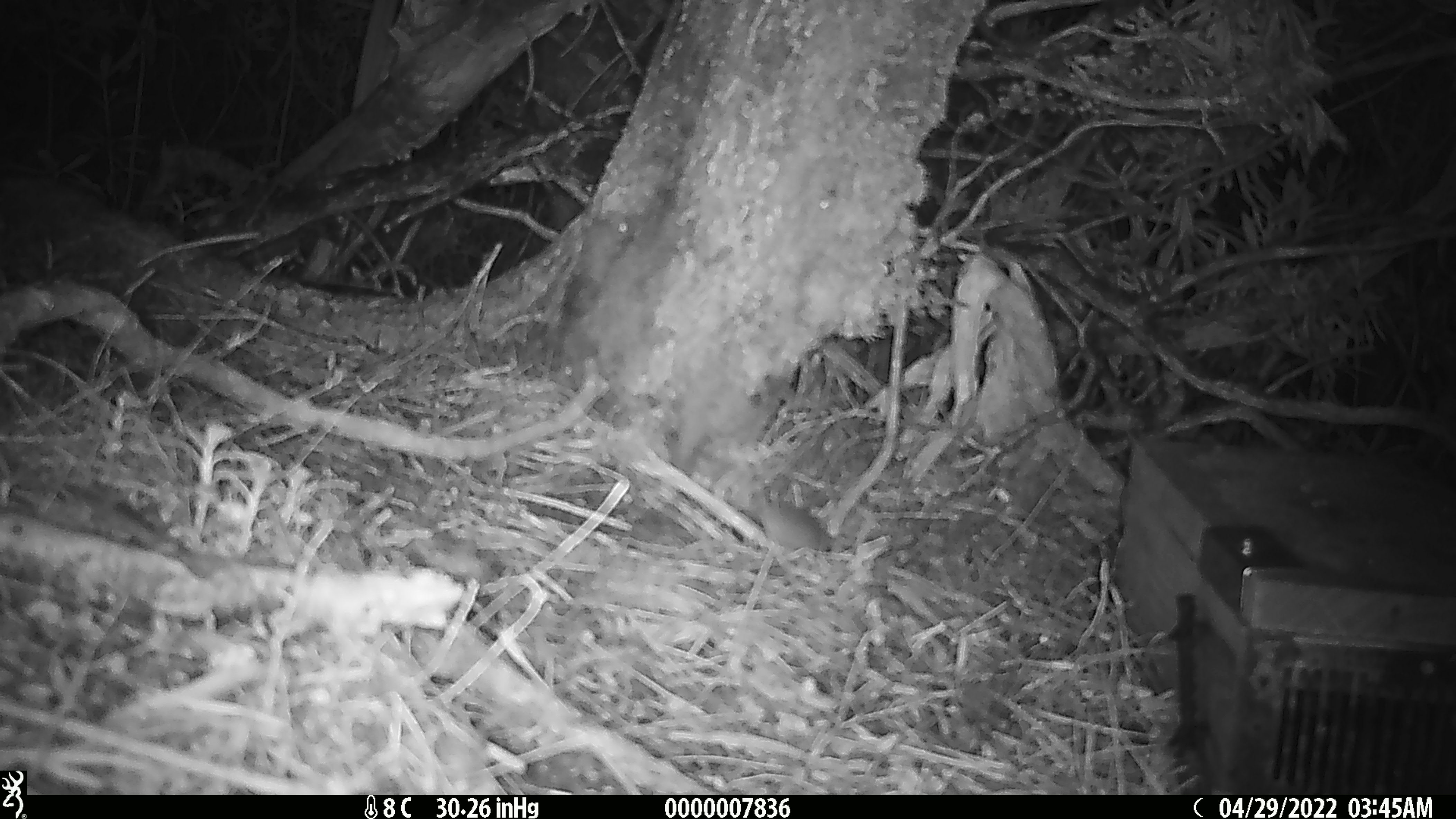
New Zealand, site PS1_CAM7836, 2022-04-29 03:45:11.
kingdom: Animalia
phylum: Chordata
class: Mammalia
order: Rodentia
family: Muridae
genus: Mus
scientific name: Mus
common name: mouse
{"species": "mouse (Mus)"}